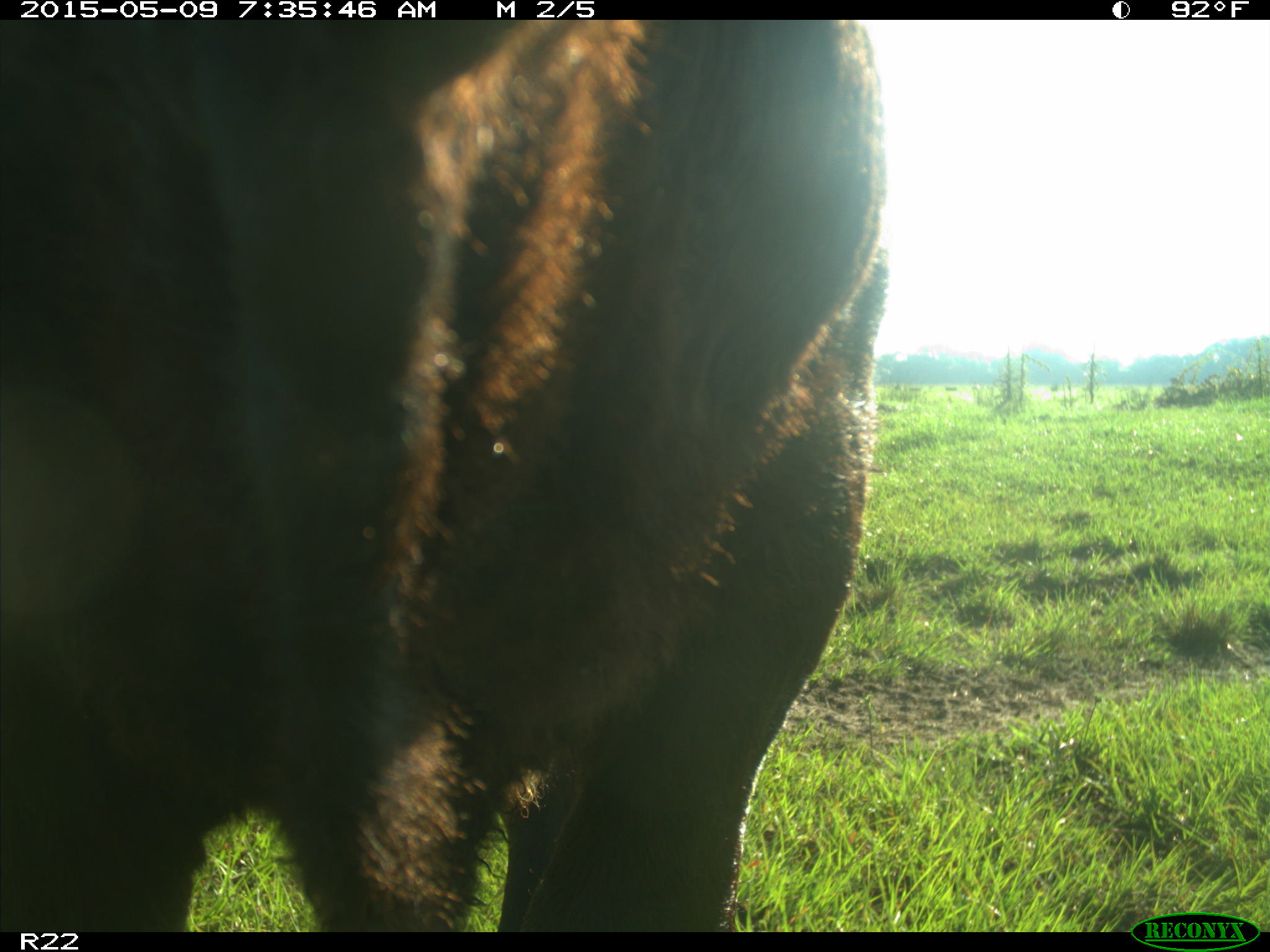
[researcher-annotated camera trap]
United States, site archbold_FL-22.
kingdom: Animalia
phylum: Chordata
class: Mammalia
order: Artiodactyla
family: Bovidae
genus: Bos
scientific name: Bos taurus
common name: domestic cow